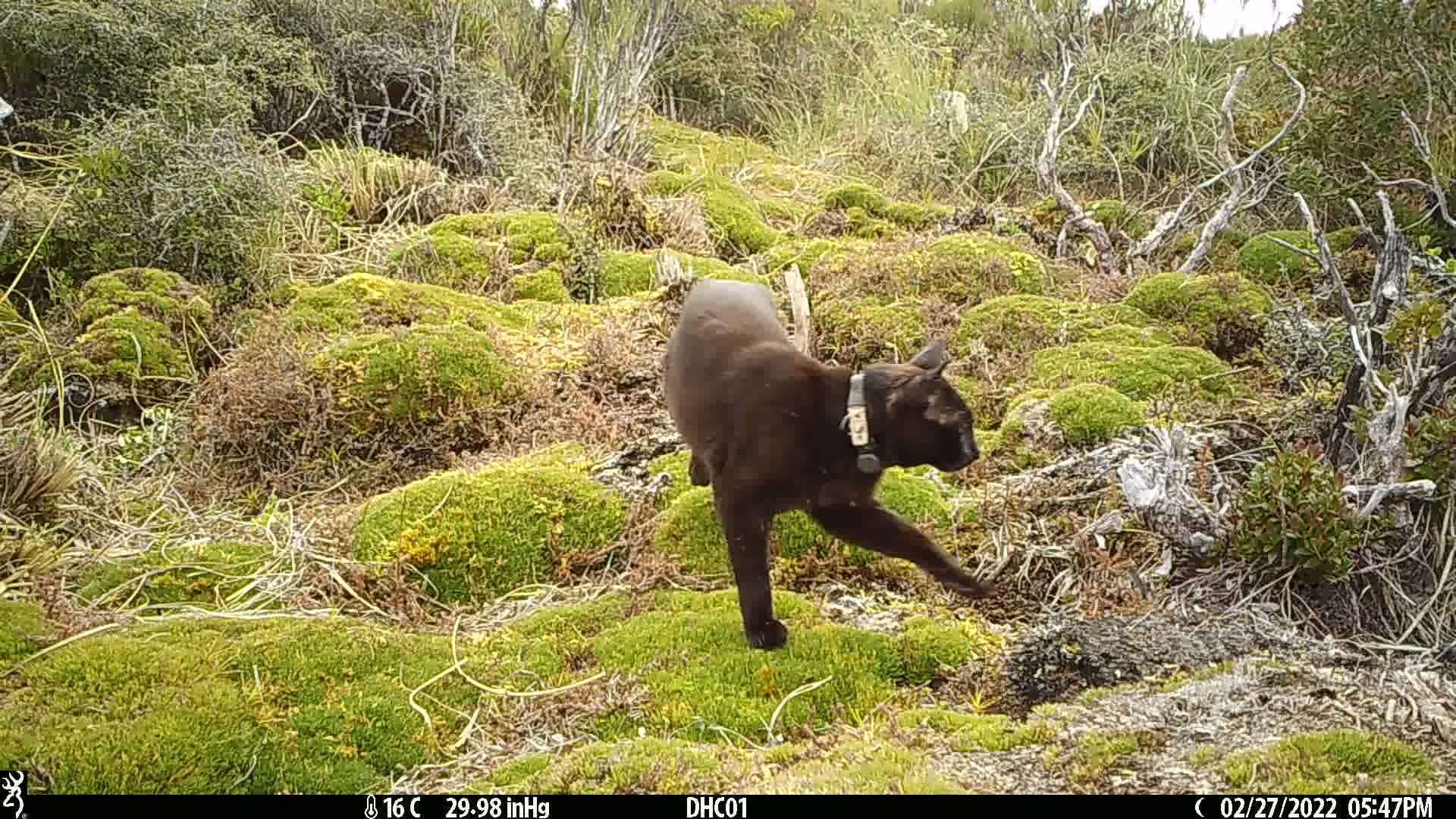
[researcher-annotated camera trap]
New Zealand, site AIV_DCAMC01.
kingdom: Animalia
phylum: Chordata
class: Mammalia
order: Carnivora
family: Felidae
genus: Felis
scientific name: Felis catus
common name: domestic cat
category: cat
Cat (domestic cat) (Felis catus).